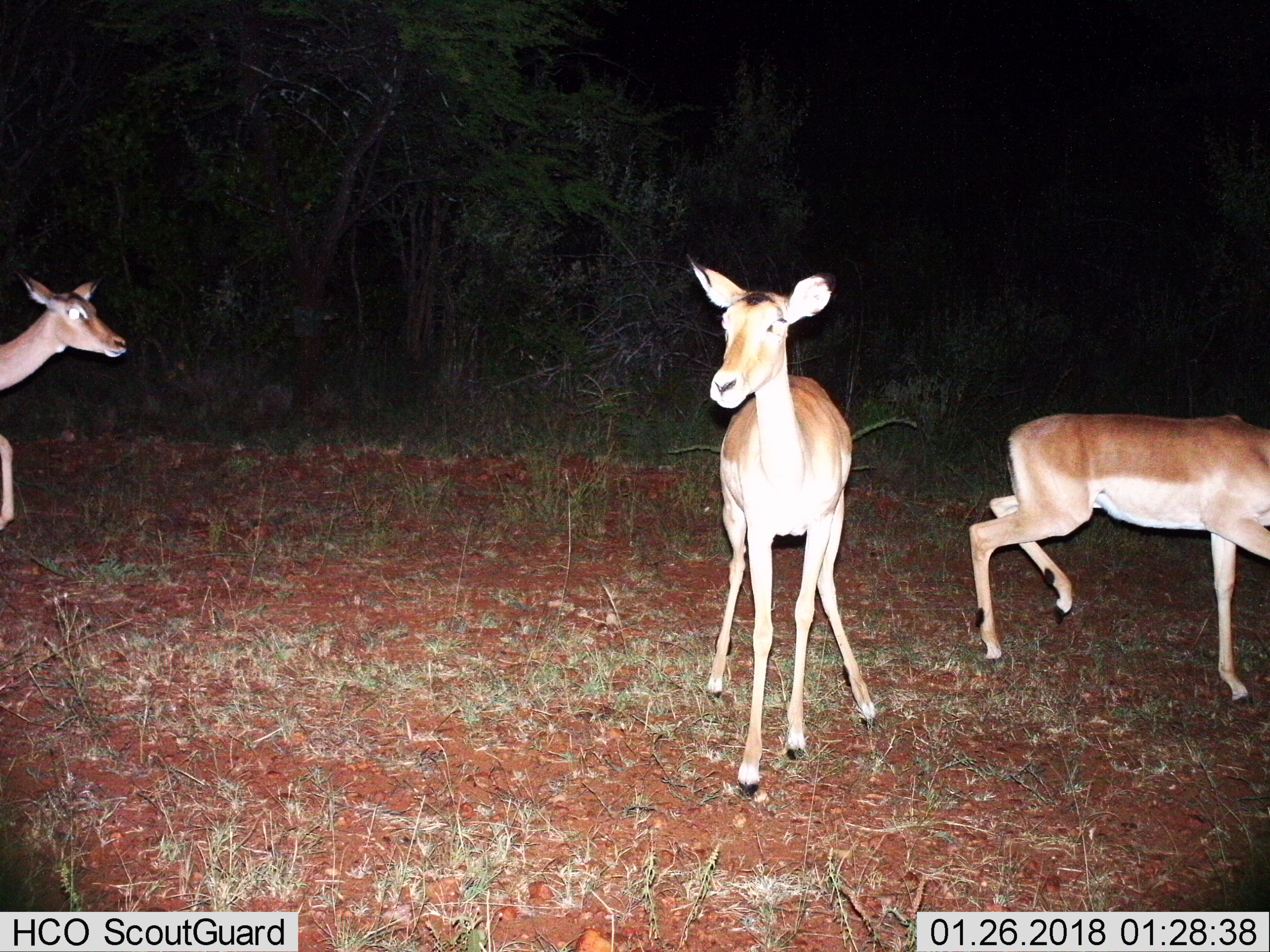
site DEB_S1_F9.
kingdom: Animalia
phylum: Chordata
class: Mammalia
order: Artiodactyla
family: Bovidae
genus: Aepyceros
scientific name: Aepyceros melampus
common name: impala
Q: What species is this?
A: Impala (Aepyceros melampus).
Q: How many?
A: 3.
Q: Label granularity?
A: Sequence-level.